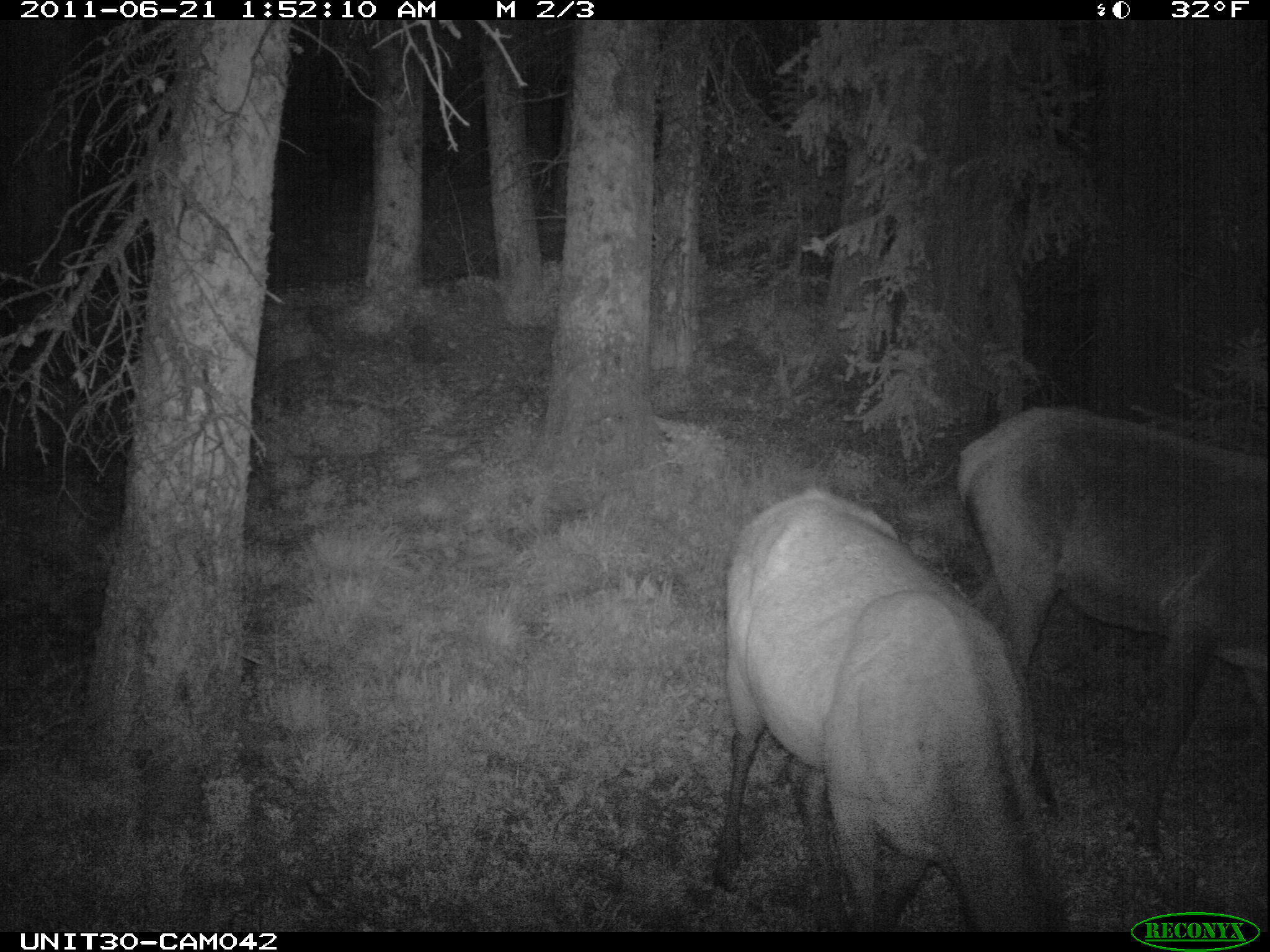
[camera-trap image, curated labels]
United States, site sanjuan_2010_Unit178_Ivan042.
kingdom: Animalia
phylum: Chordata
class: Mammalia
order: Artiodactyla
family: Cervidae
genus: Cervus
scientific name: Cervus elaphus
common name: red deer